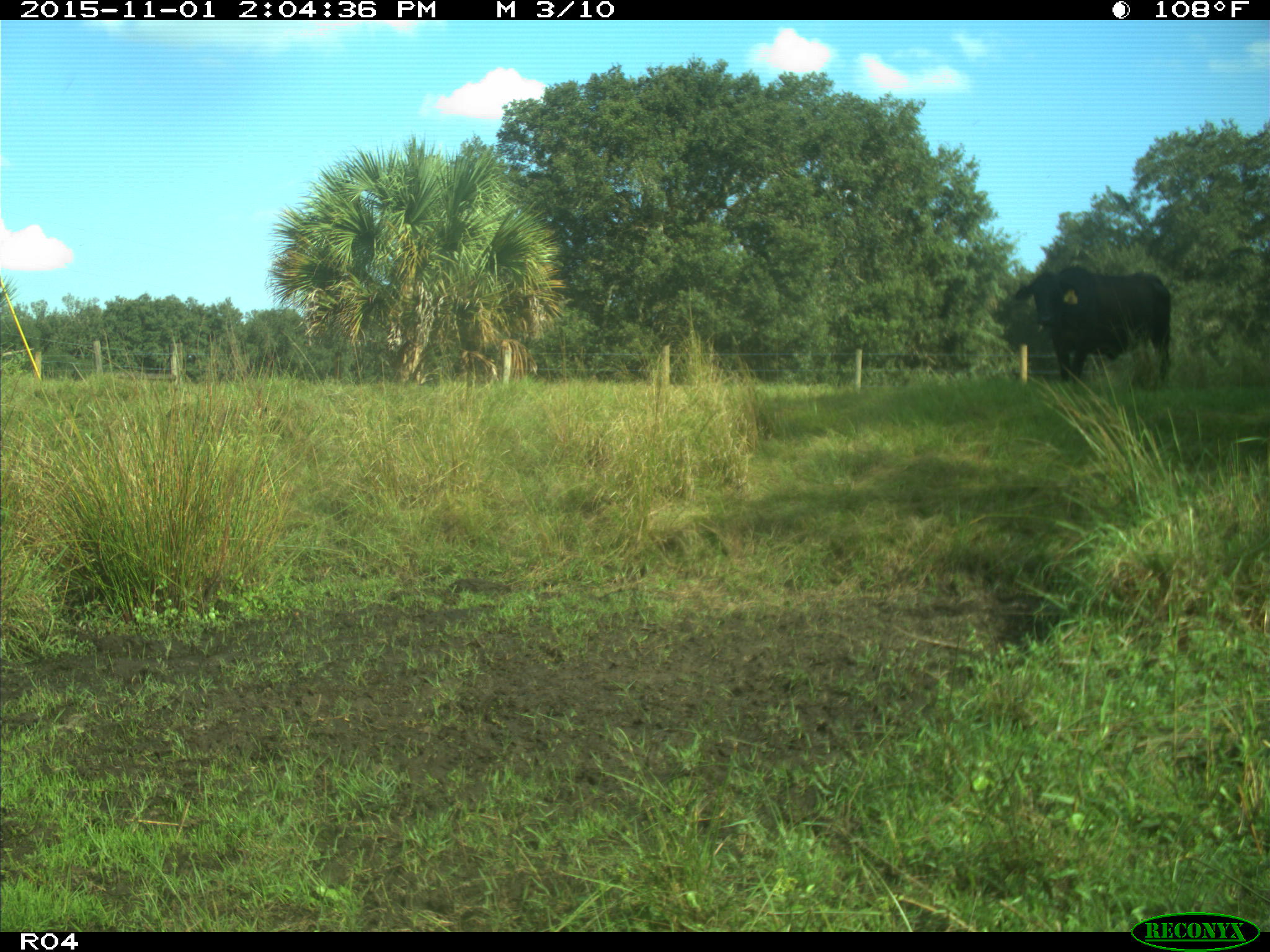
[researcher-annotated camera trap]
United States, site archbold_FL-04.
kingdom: Animalia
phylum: Chordata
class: Mammalia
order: Artiodactyla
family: Bovidae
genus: Bos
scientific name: Bos taurus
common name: domestic cow